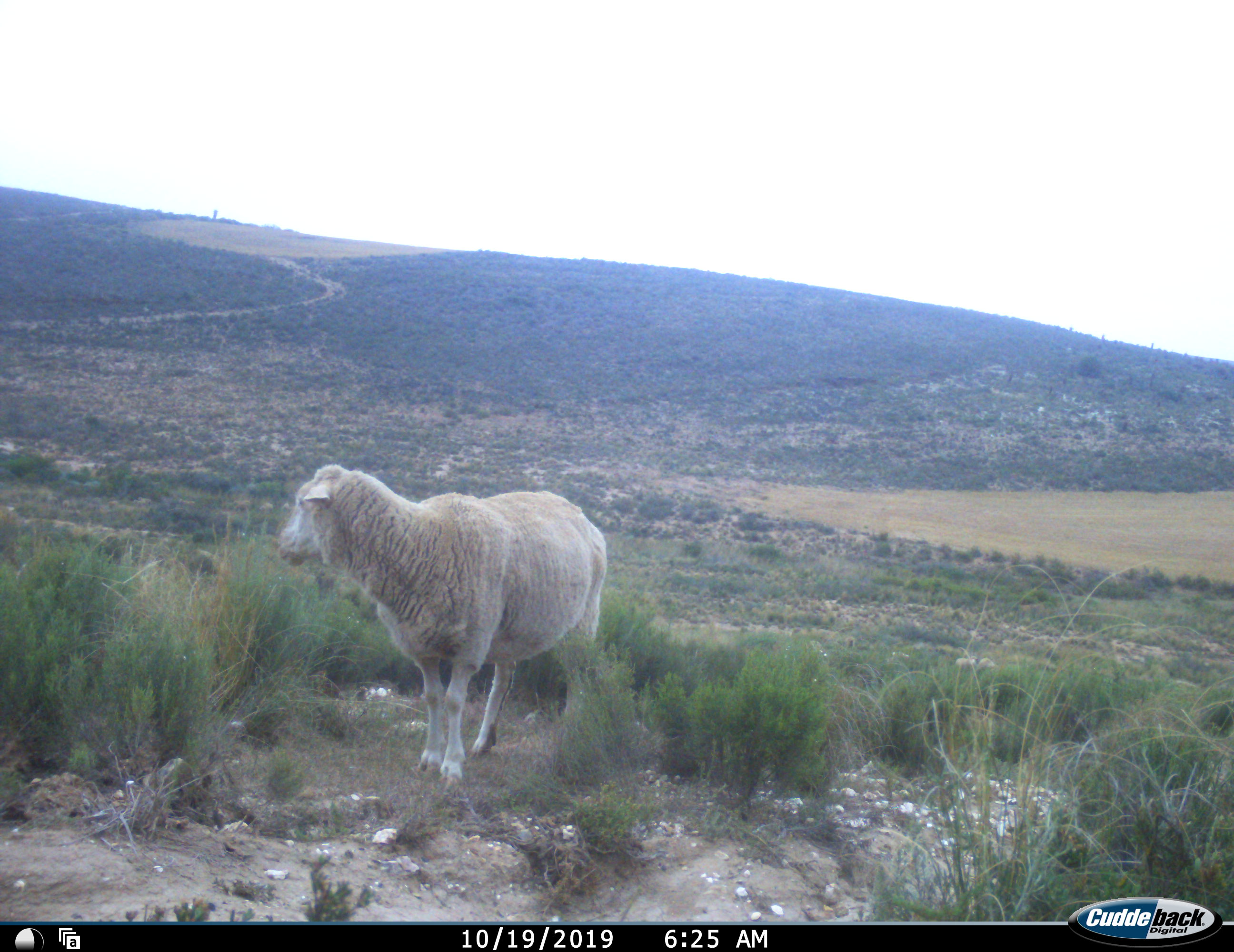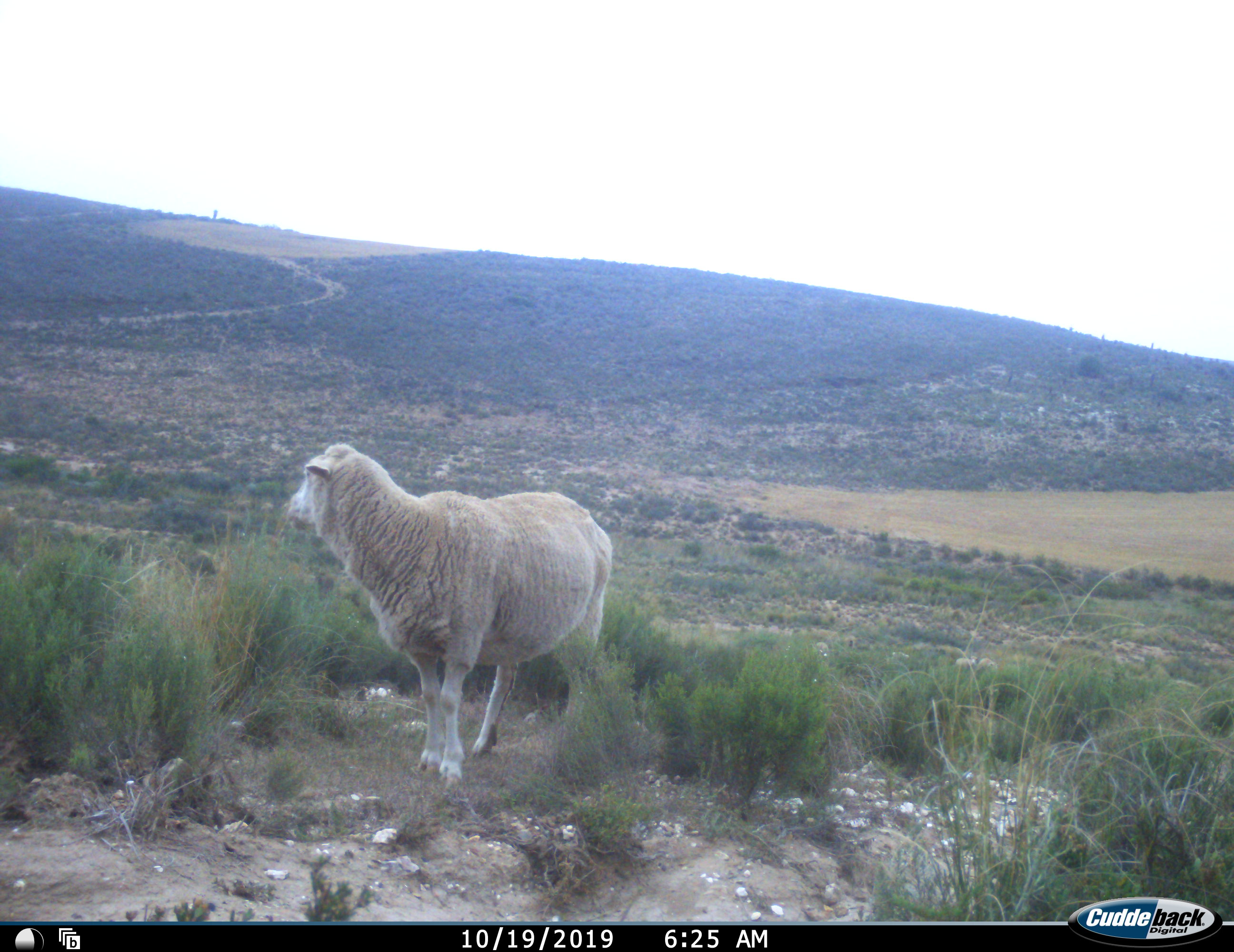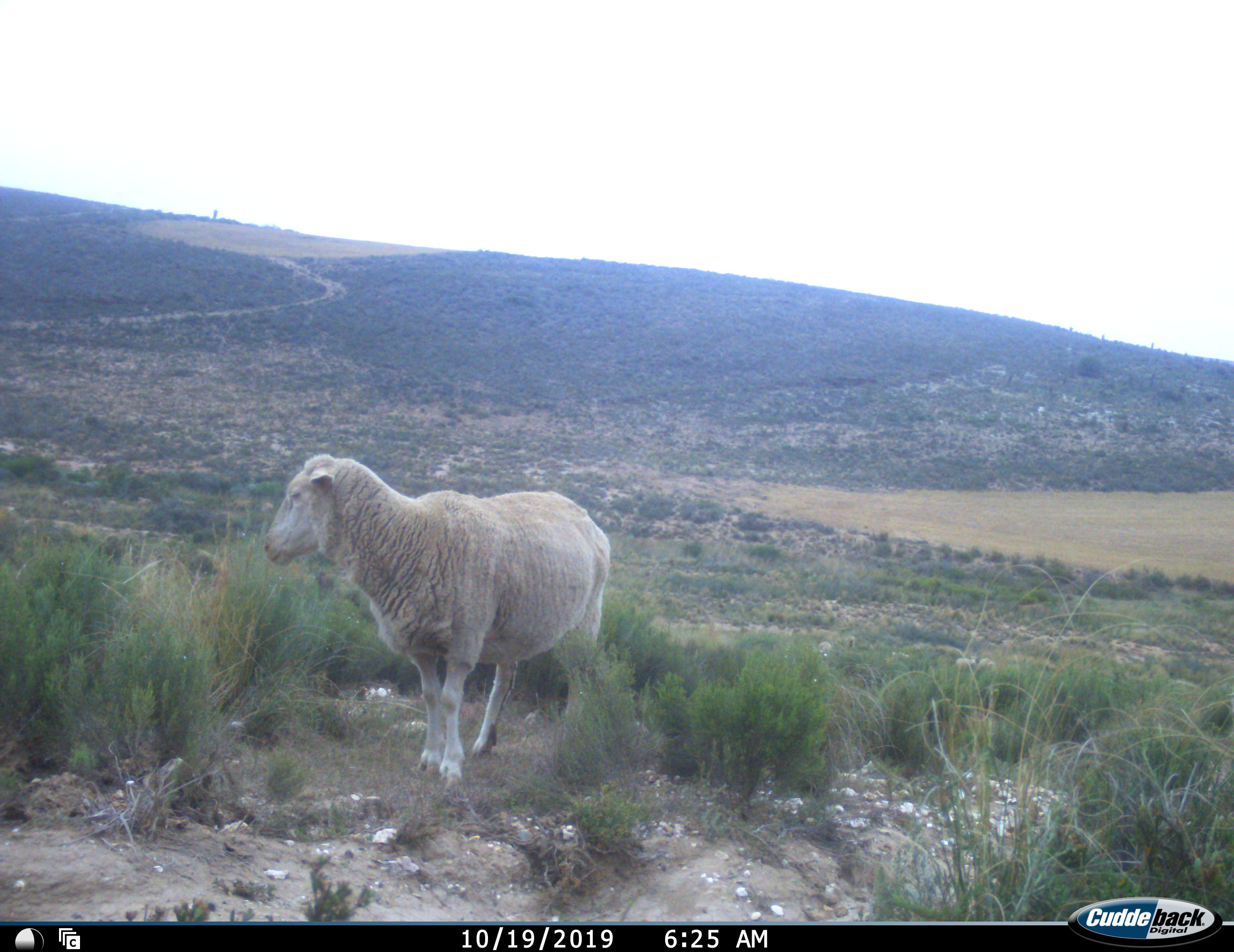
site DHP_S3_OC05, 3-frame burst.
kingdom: Animalia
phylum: Chordata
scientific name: Vertebrata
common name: domestic animal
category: domesticanimal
Domesticanimal (domestic animal) (Vertebrata), count 1. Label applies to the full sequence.